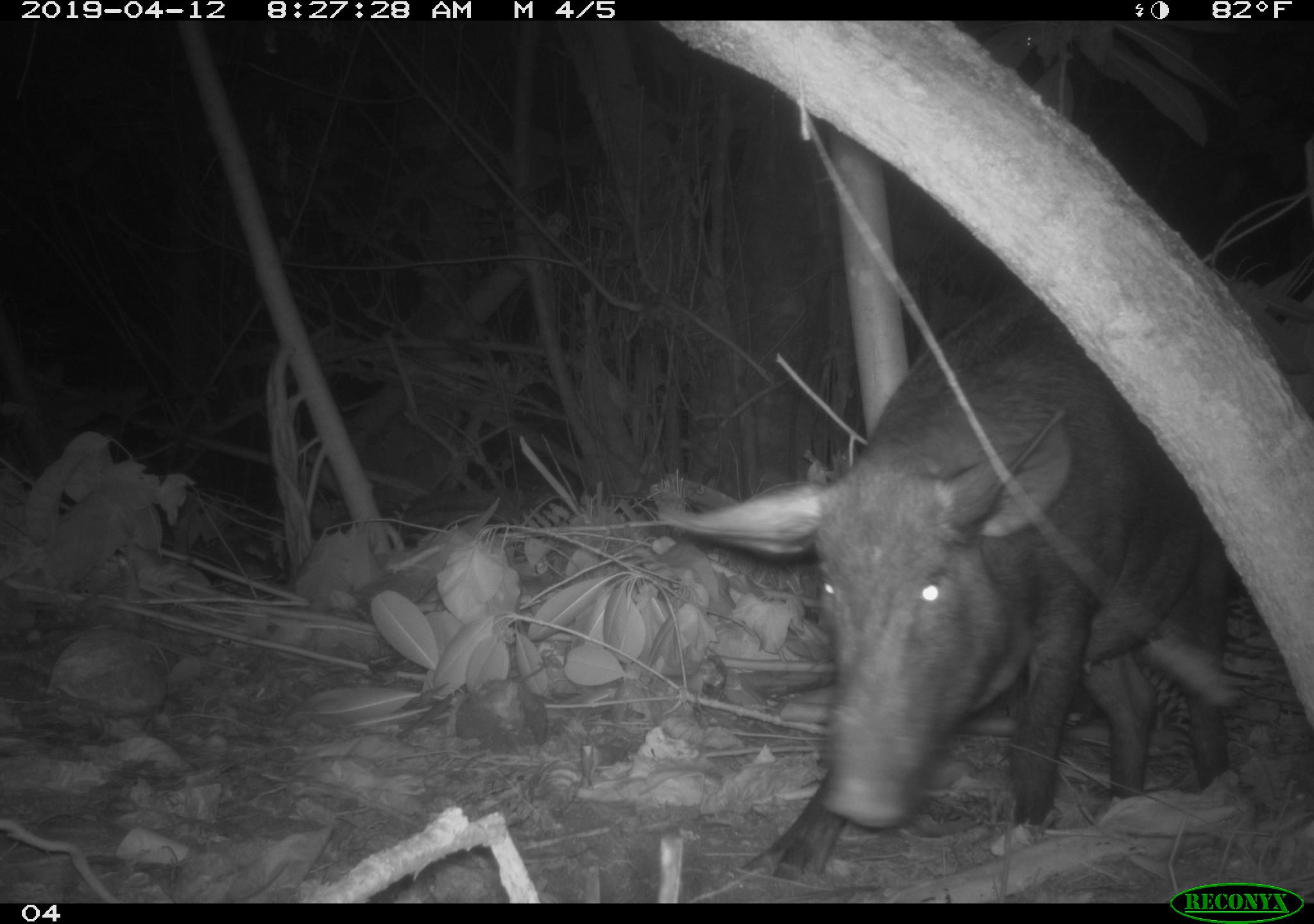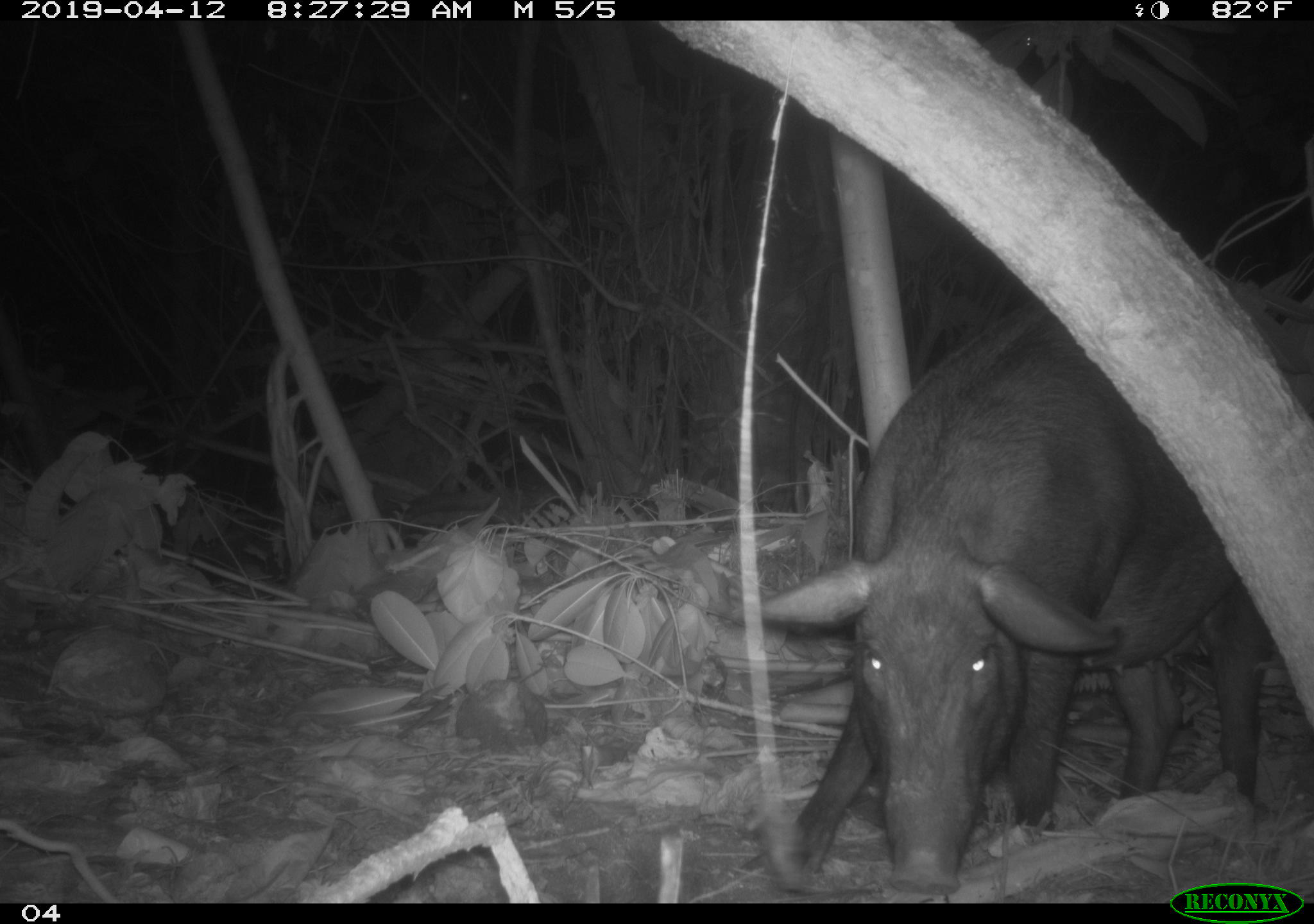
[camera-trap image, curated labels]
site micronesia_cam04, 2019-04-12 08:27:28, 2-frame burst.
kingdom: Animalia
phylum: Chordata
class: Mammalia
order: Artiodactyla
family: Suidae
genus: Sus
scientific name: Sus scrofa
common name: pig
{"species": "pig (Sus scrofa)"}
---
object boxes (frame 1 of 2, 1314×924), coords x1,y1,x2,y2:
pig: 640,285,1241,879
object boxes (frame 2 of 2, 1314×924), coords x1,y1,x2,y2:
pig: 742,289,1283,883